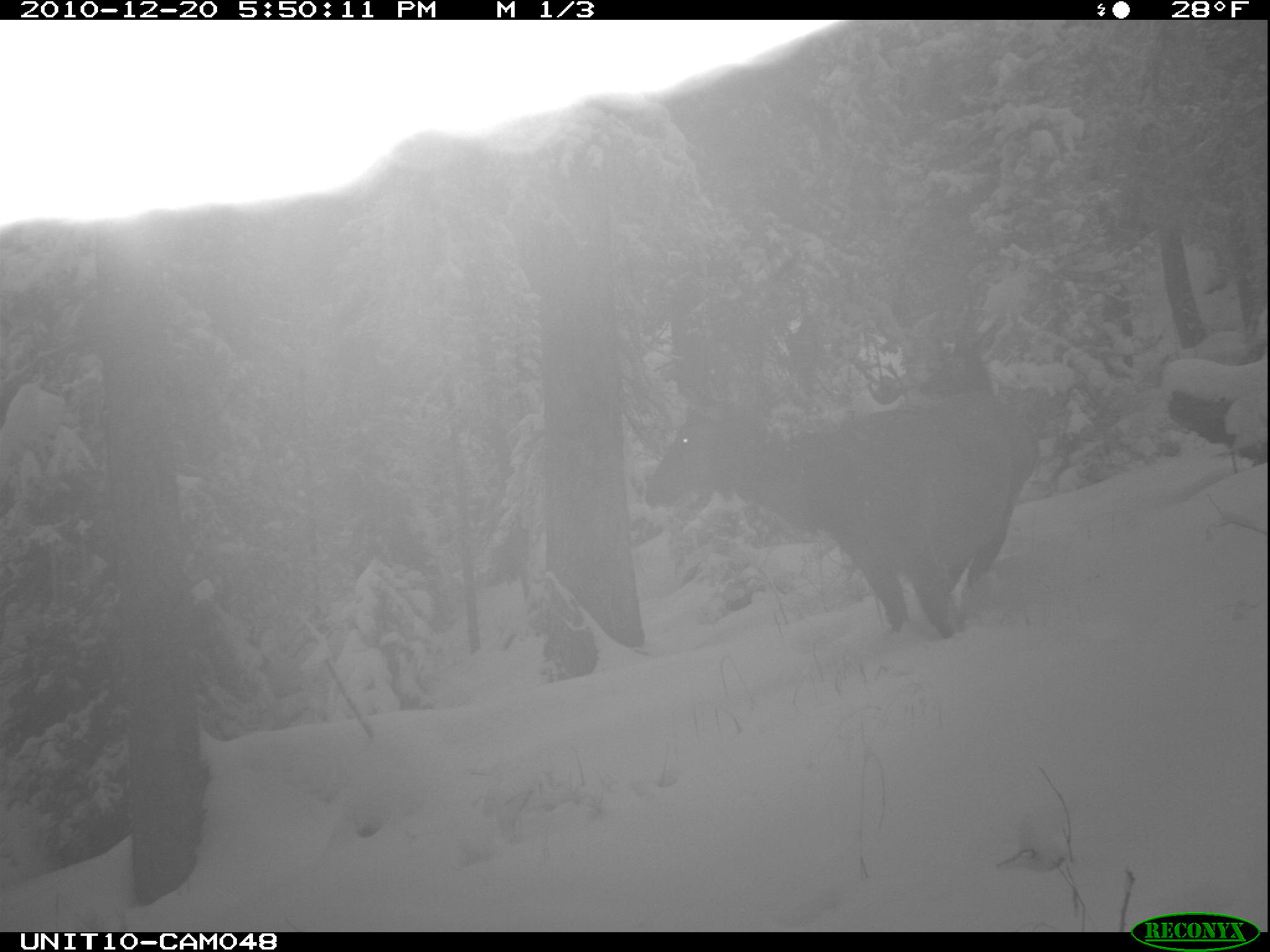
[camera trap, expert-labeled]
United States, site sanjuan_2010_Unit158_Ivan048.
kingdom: Animalia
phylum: Chordata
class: Mammalia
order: Artiodactyla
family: Cervidae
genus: Cervus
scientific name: Cervus elaphus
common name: red deer